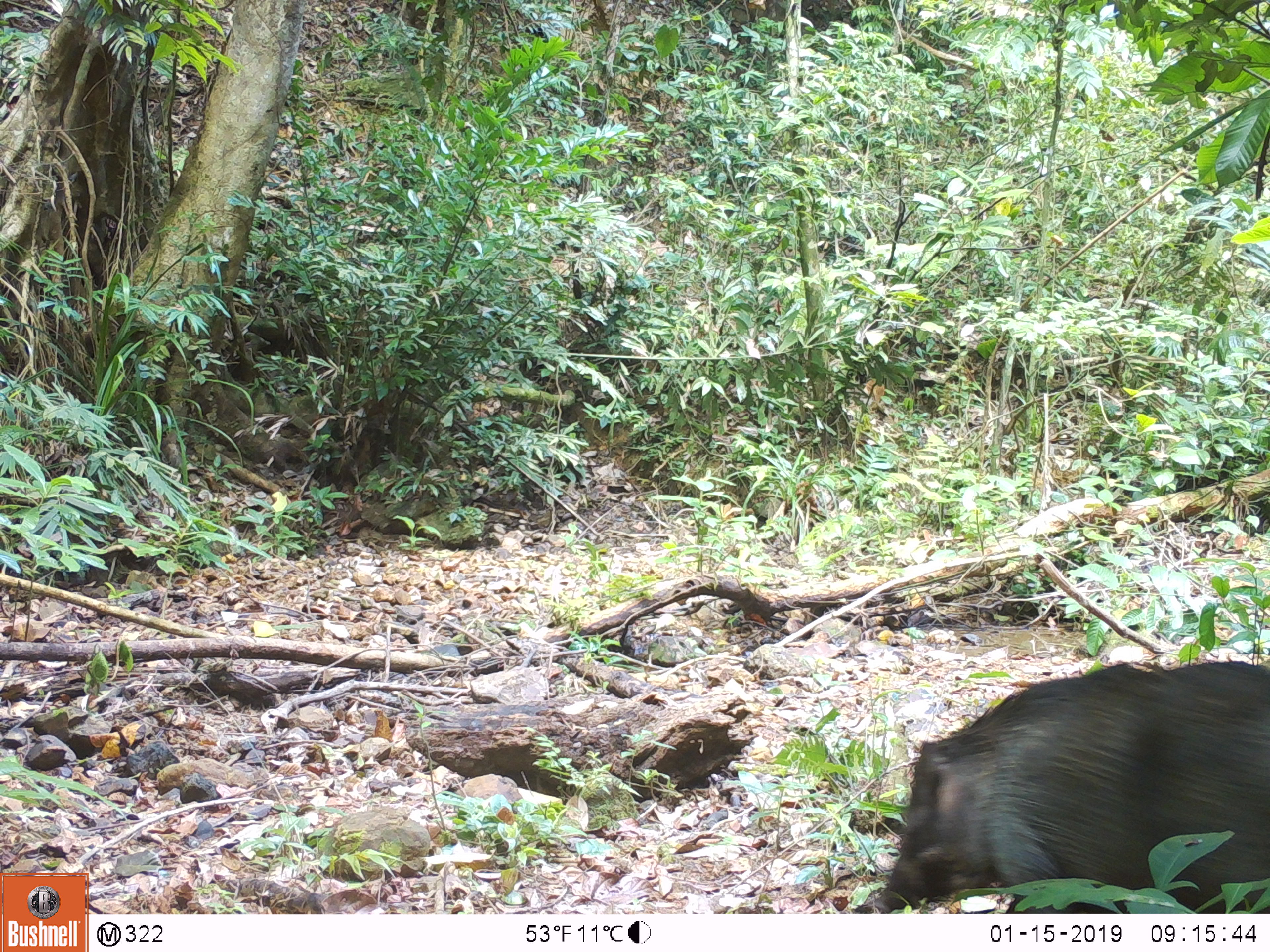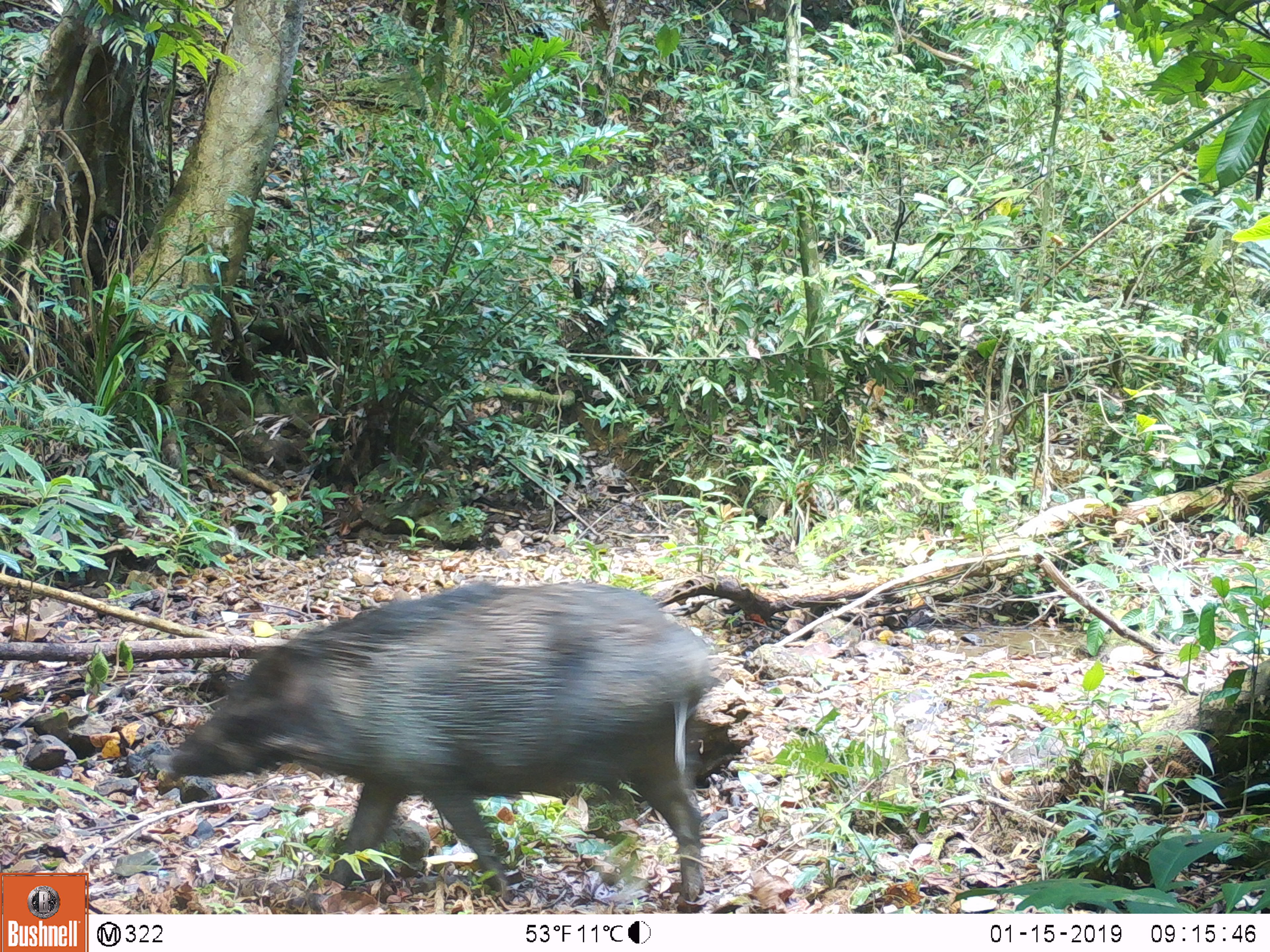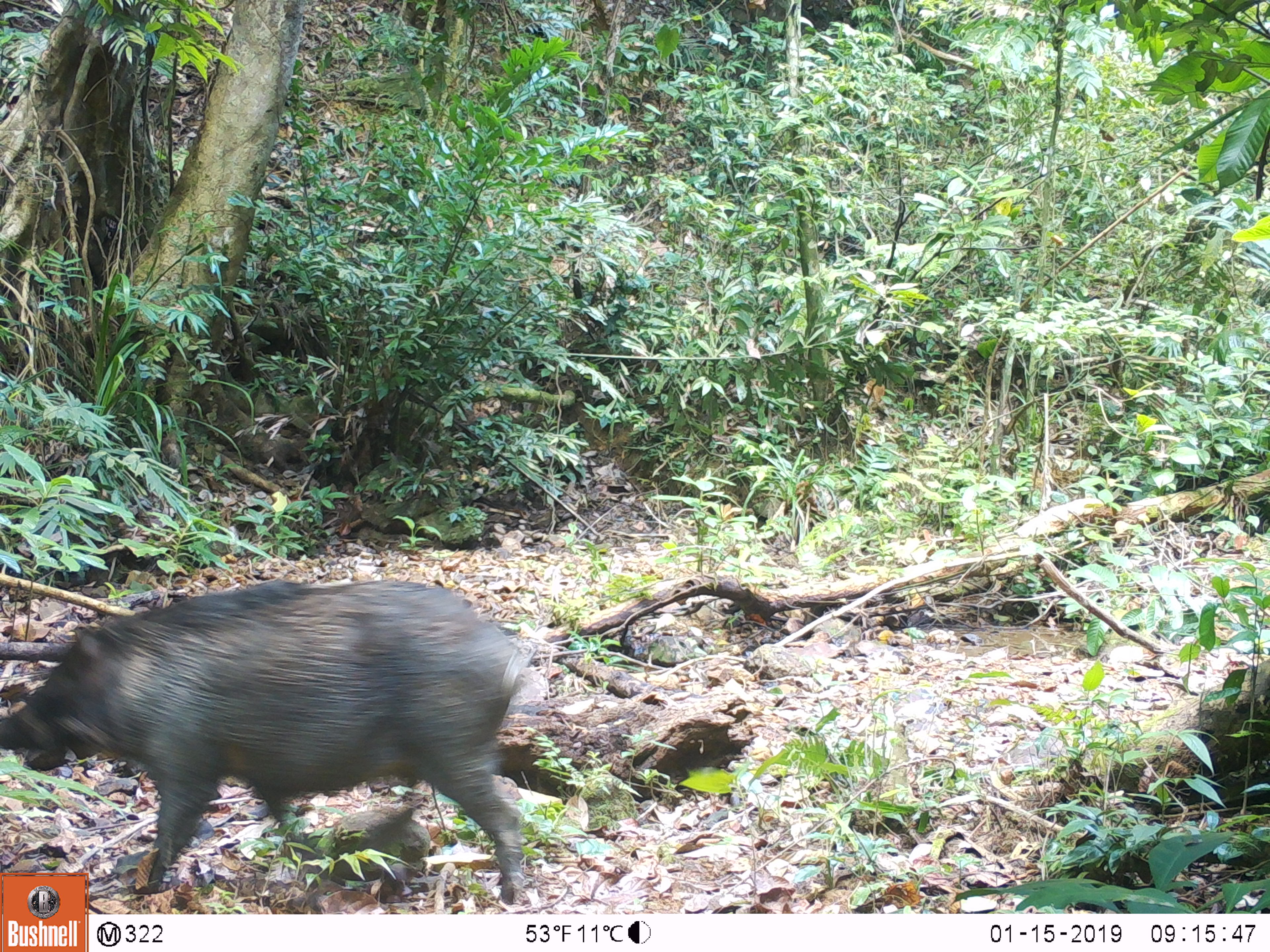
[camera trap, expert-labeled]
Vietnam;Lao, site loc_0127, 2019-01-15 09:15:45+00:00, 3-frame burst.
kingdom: Animalia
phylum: Chordata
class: Mammalia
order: Artiodactyla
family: Suidae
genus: Sus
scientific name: Sus scrofa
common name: eurasian wild pig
Eurasian wild pig (Sus scrofa). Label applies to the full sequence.